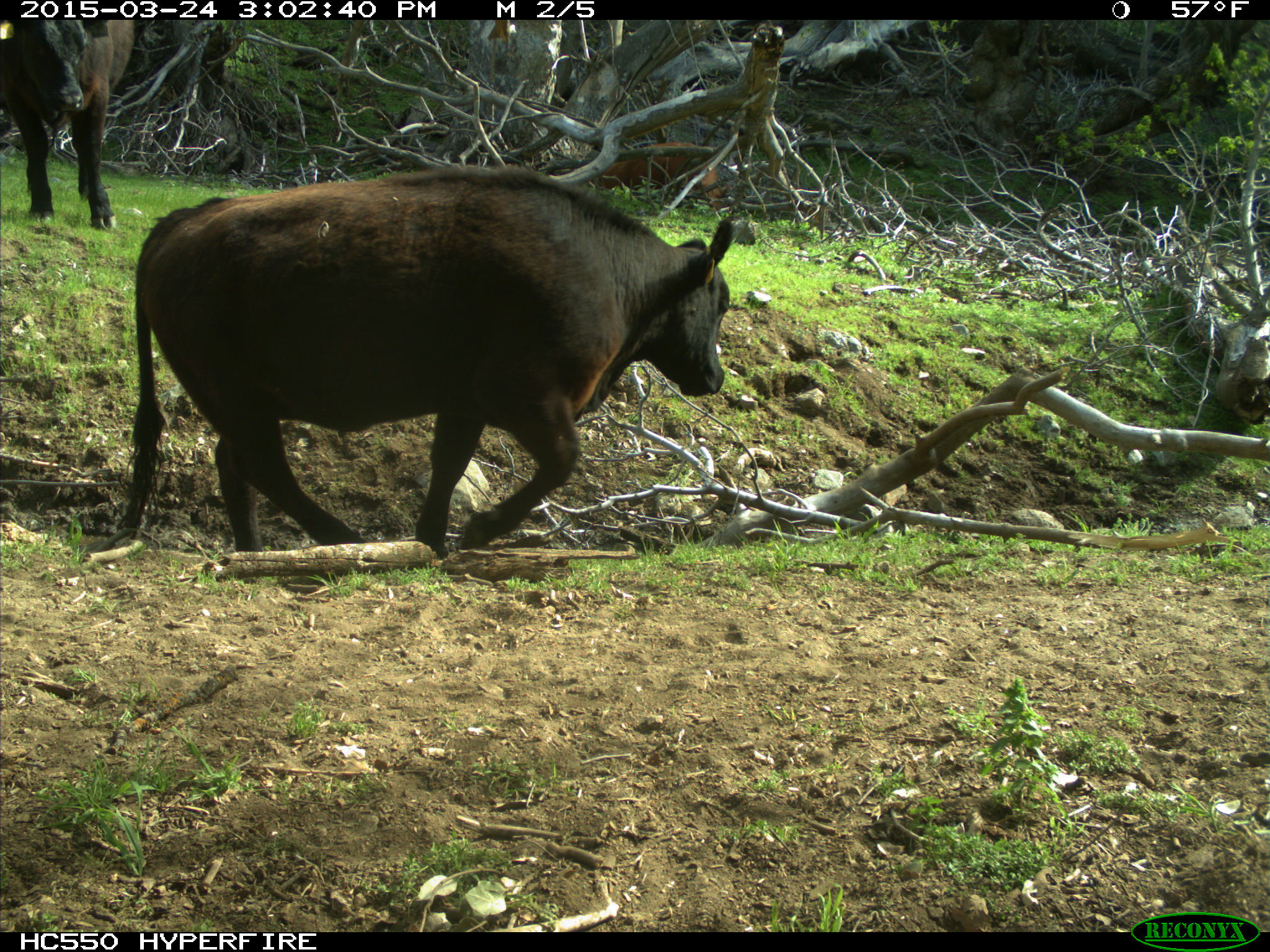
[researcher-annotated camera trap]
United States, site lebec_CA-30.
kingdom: Animalia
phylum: Chordata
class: Mammalia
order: Artiodactyla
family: Bovidae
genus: Bos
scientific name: Bos taurus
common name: domestic cow